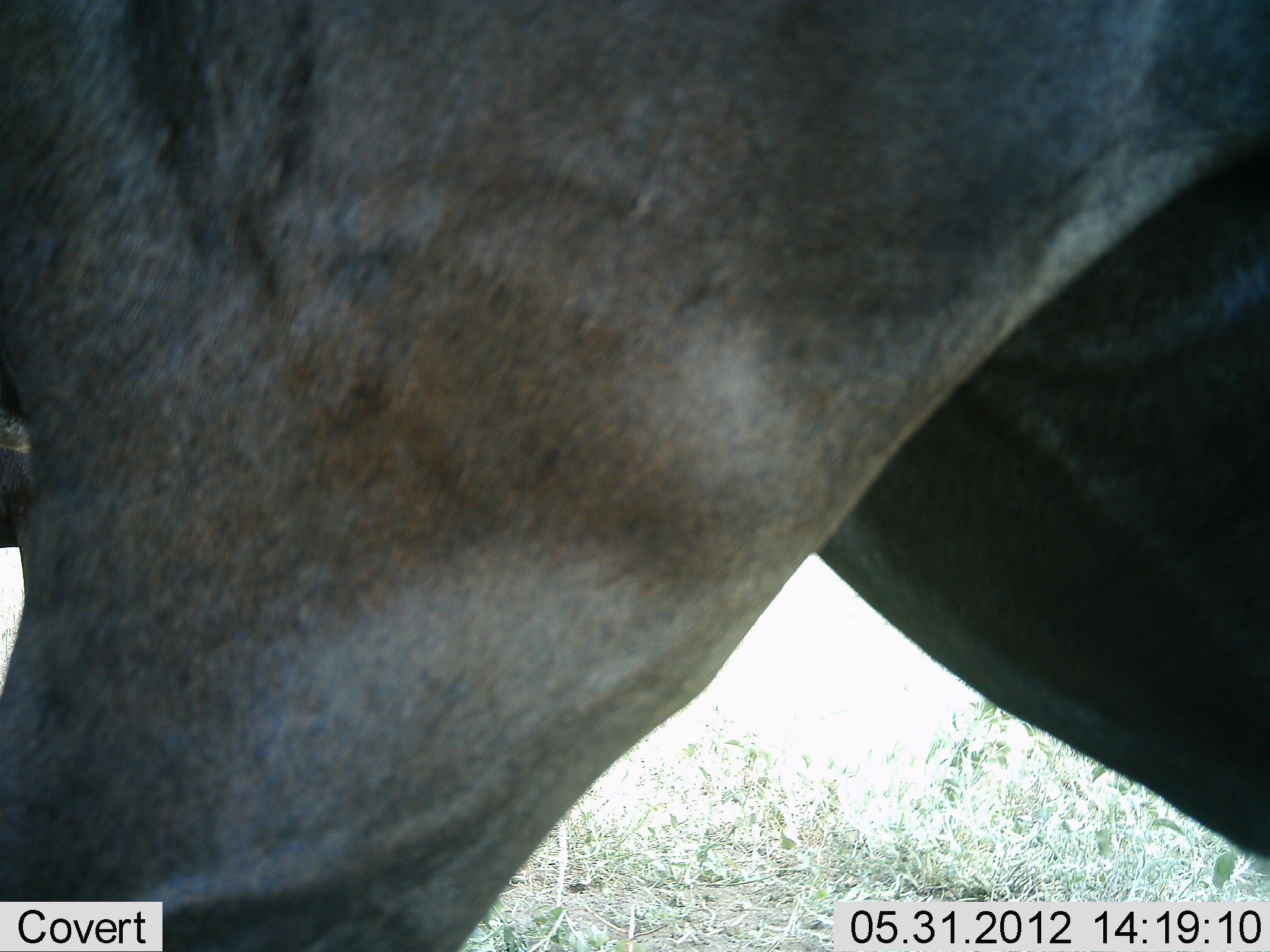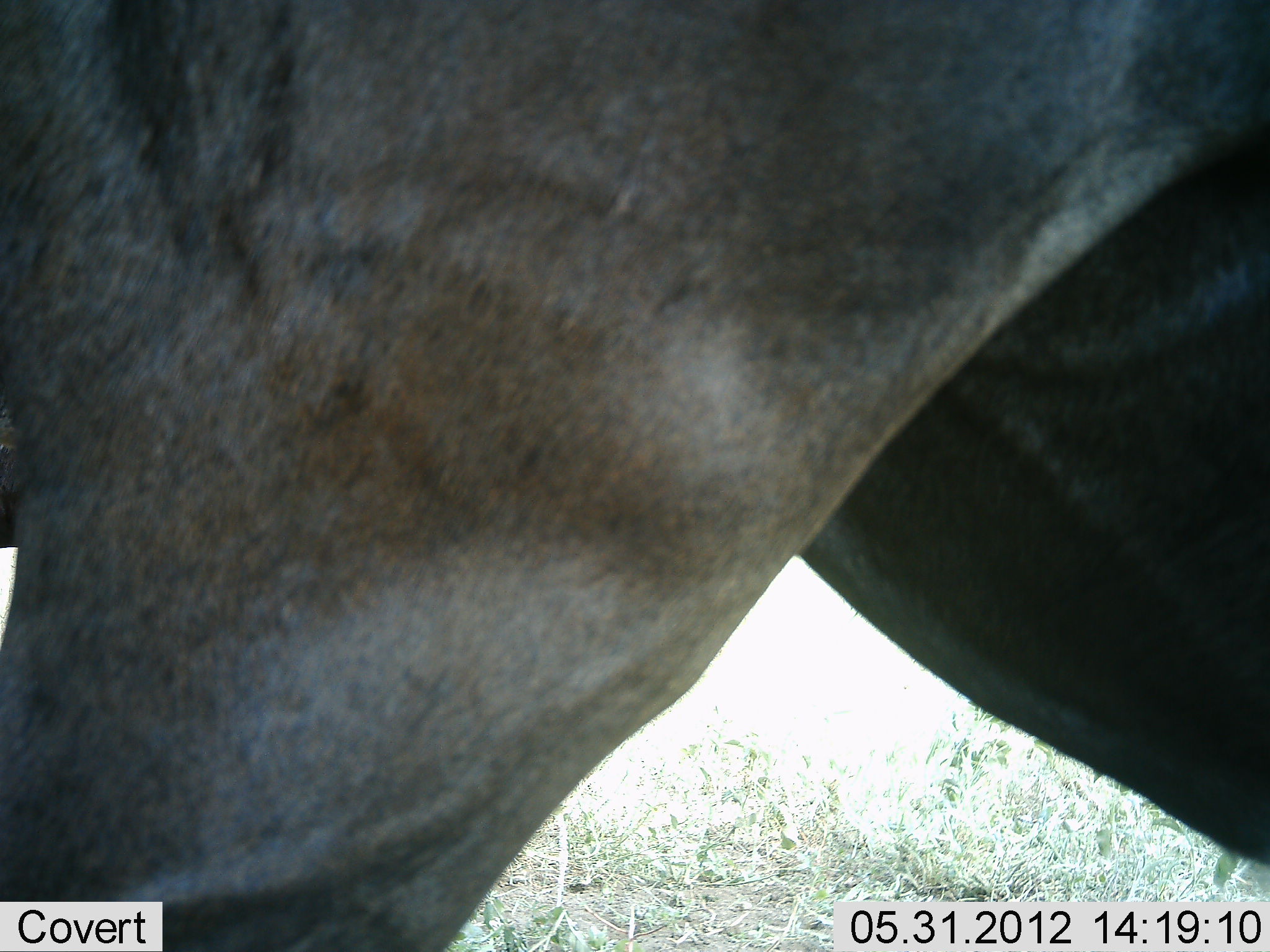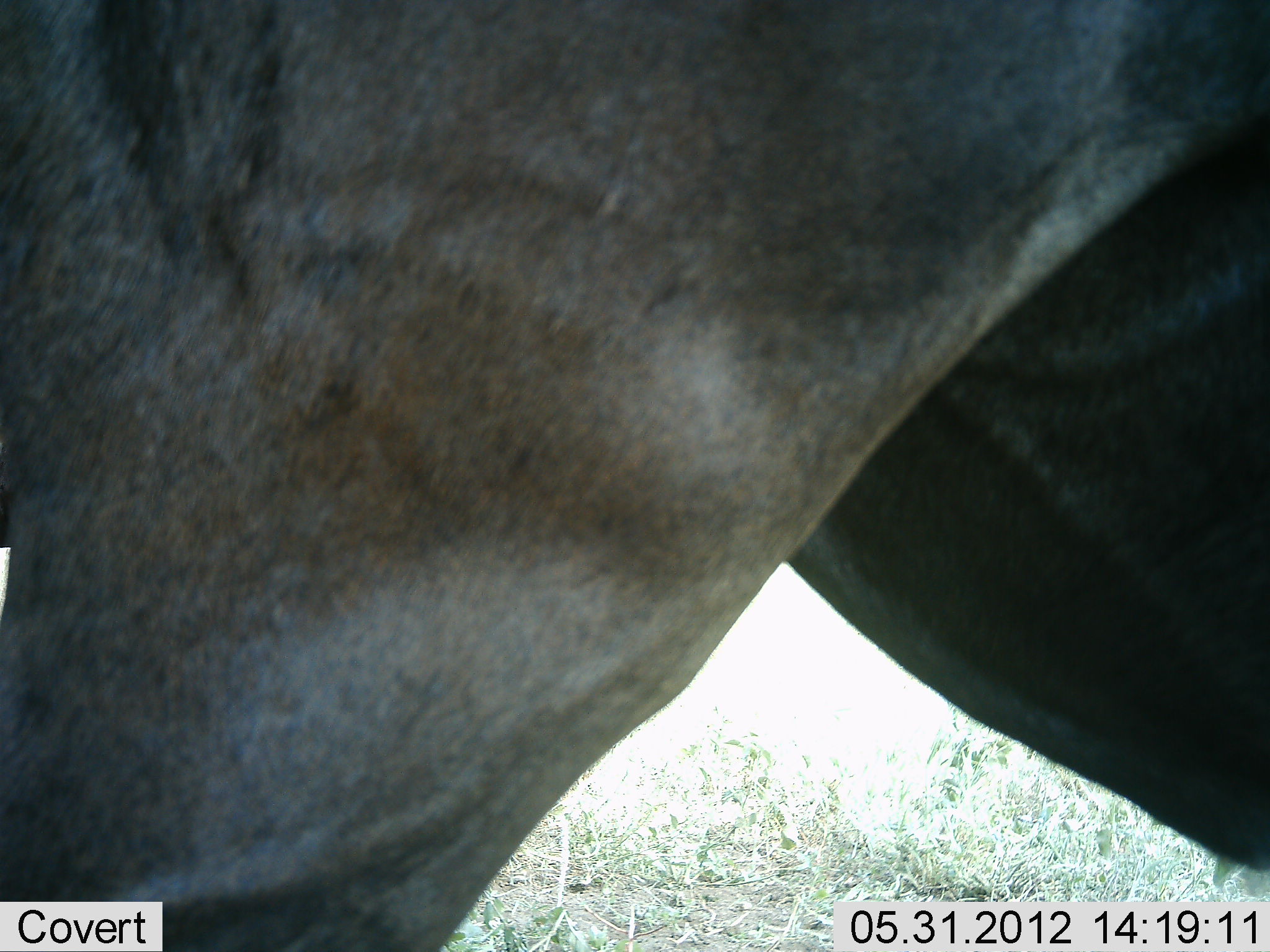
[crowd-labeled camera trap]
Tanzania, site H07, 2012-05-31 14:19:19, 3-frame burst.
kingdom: Animalia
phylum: Chordata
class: Mammalia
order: Artiodactyla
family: Bovidae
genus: Connochaetes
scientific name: Connochaetes taurinus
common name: blue wildebeest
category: wildebeest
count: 1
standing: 90%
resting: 10%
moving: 0%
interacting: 0%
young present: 0%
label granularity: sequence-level